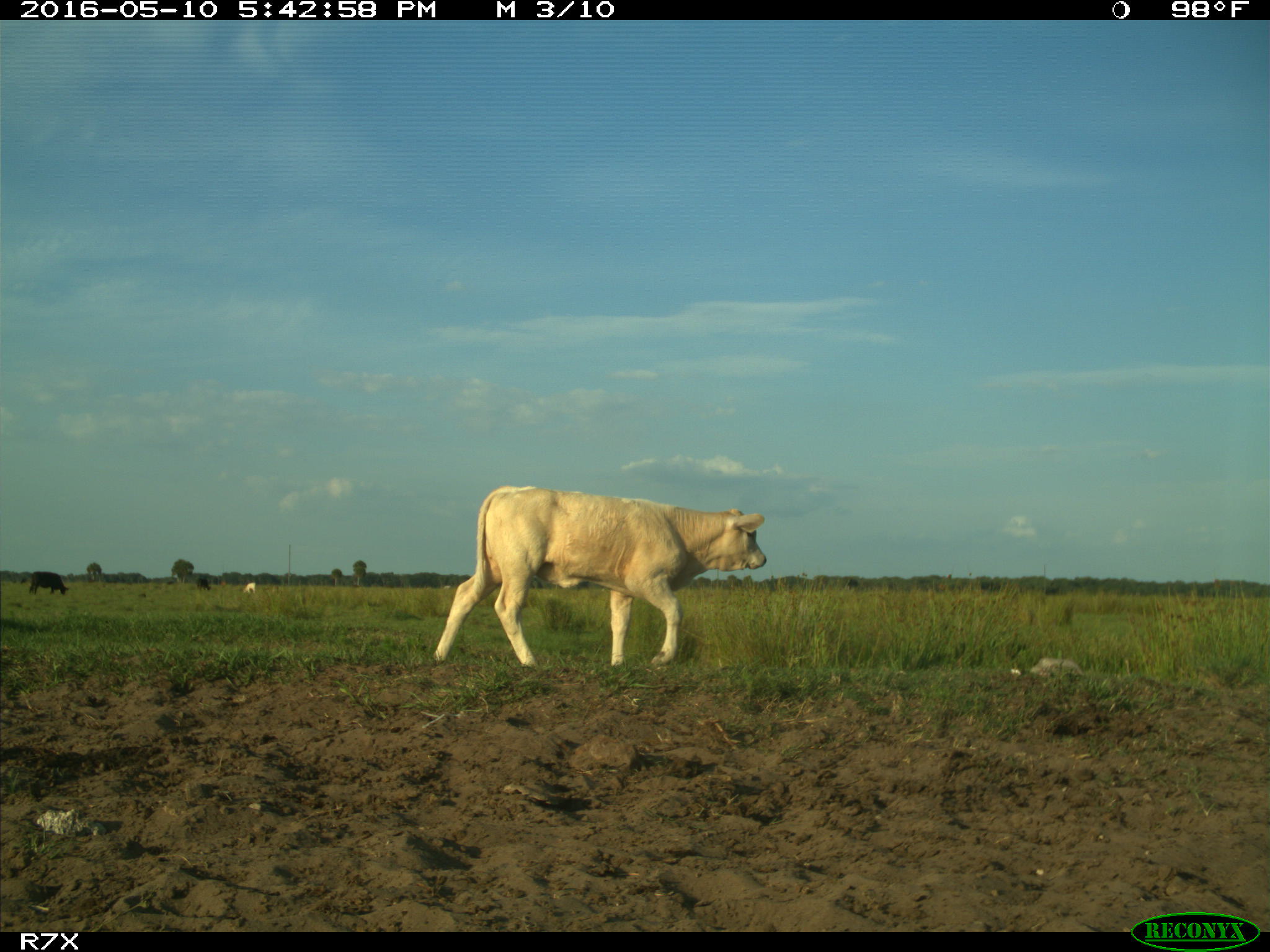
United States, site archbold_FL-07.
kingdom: Animalia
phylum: Chordata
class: Mammalia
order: Artiodactyla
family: Bovidae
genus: Bos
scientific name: Bos taurus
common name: domestic cow